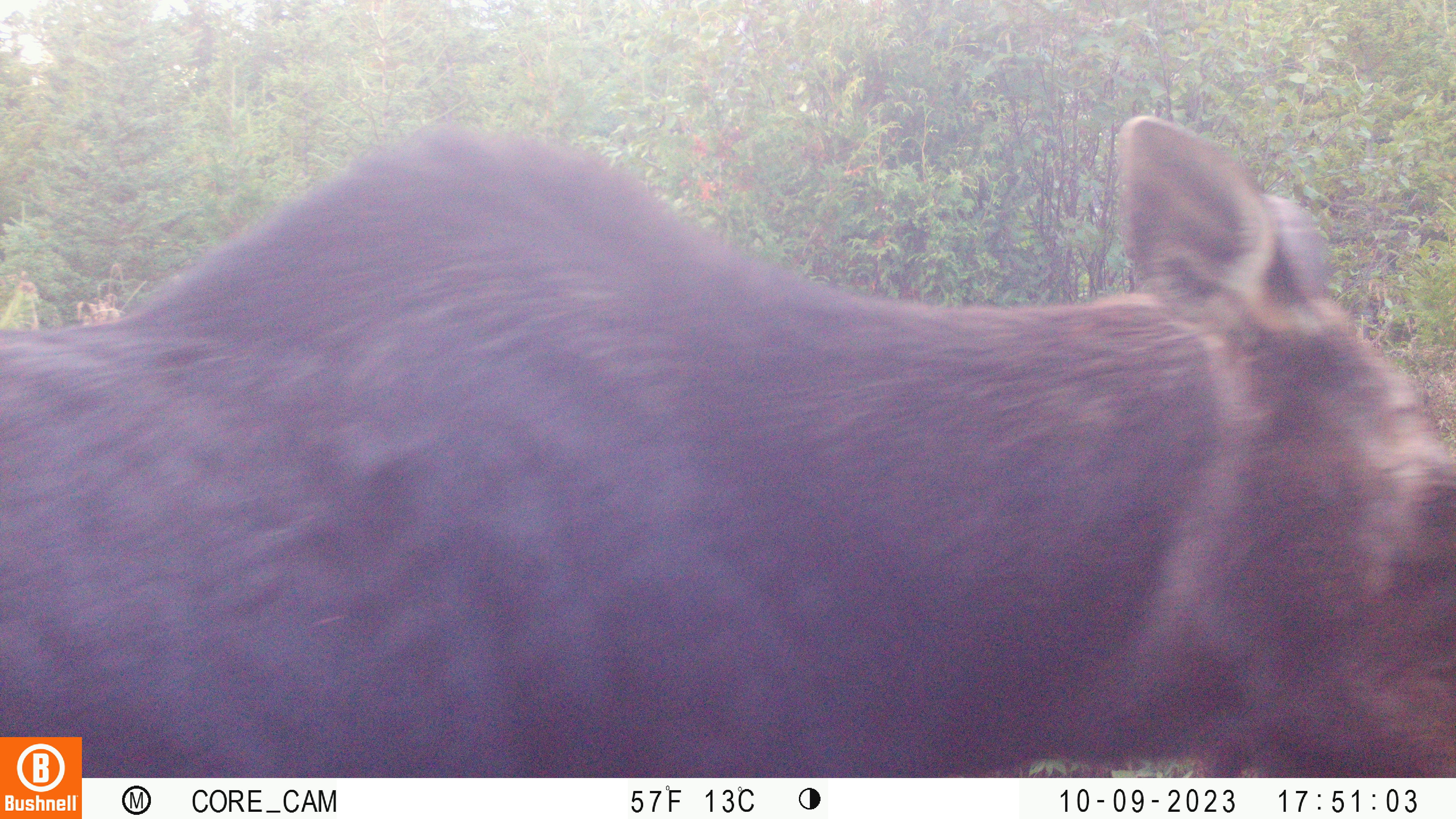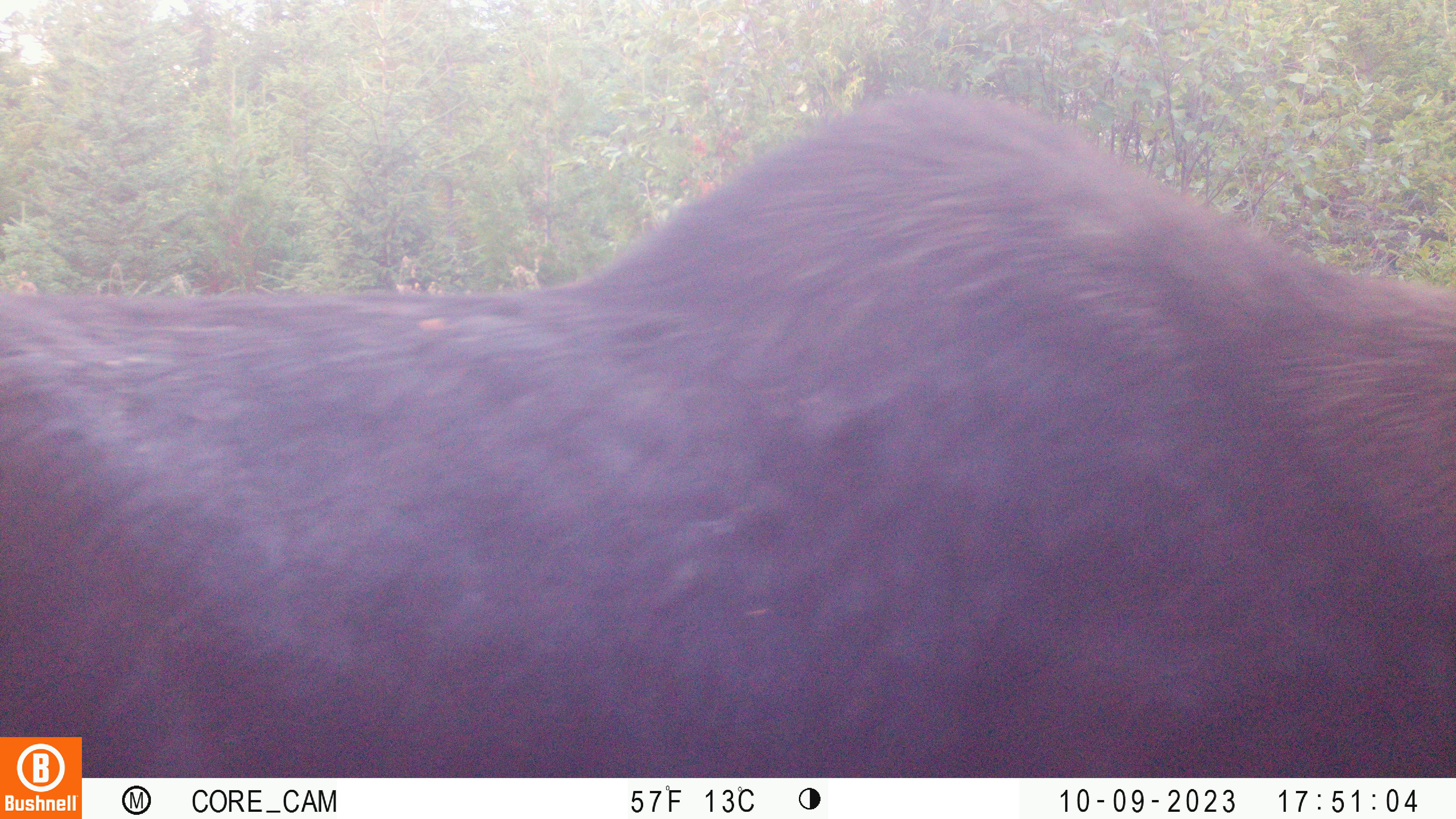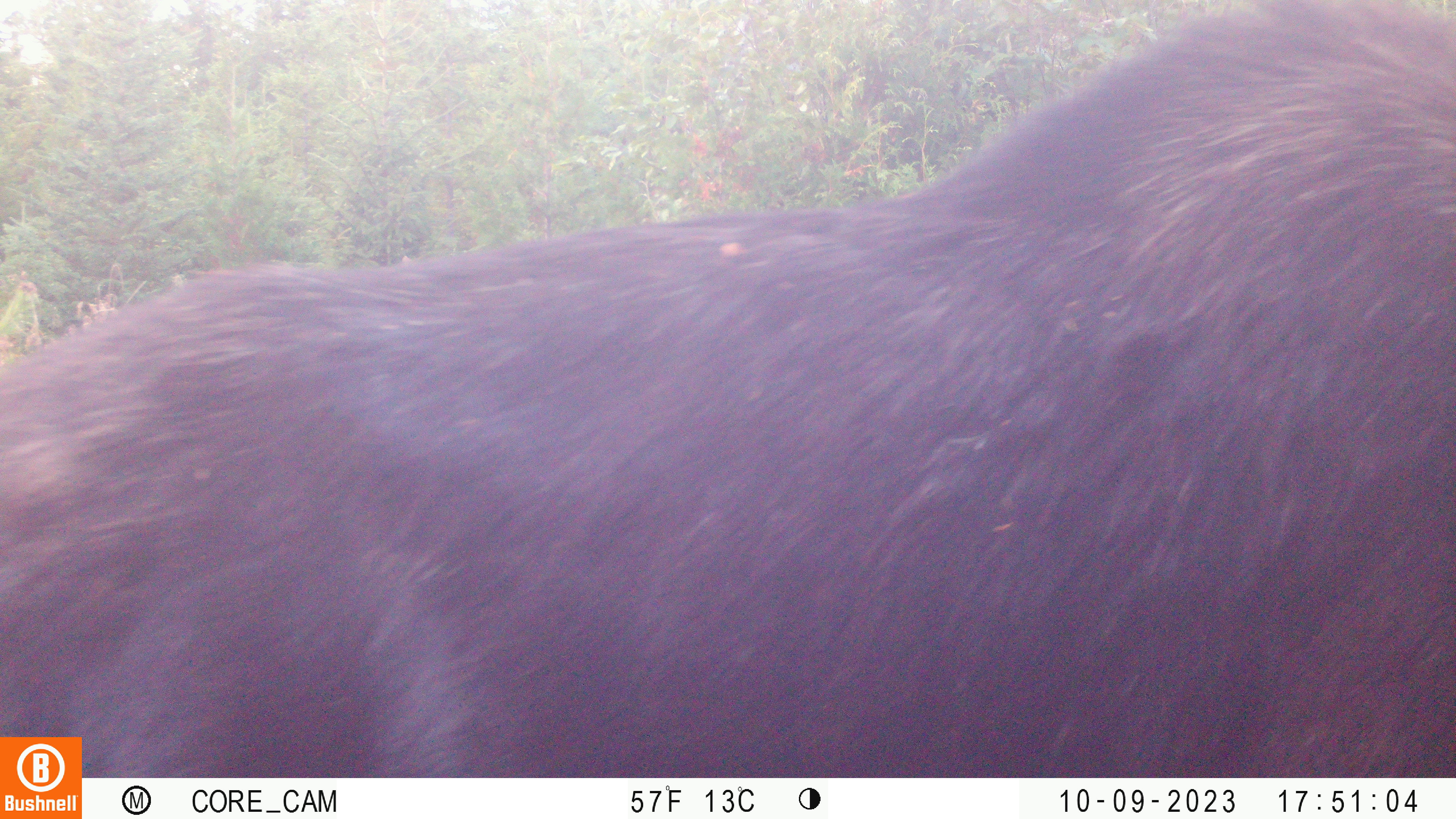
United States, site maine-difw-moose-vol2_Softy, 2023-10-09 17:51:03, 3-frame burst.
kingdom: Animalia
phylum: Chordata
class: Mammalia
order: Artiodactyla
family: Cervidae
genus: Alces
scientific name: Alces alces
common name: moose